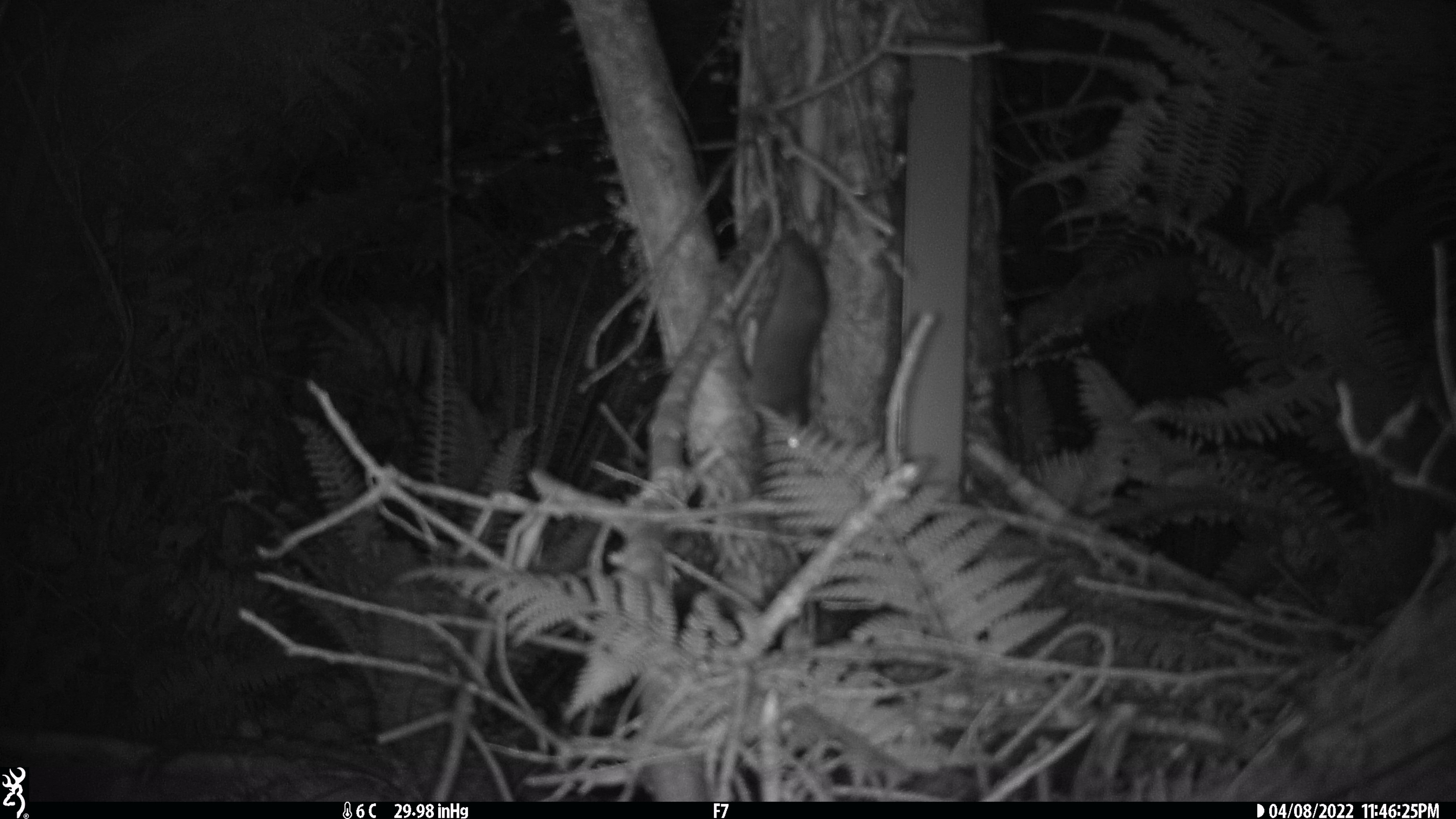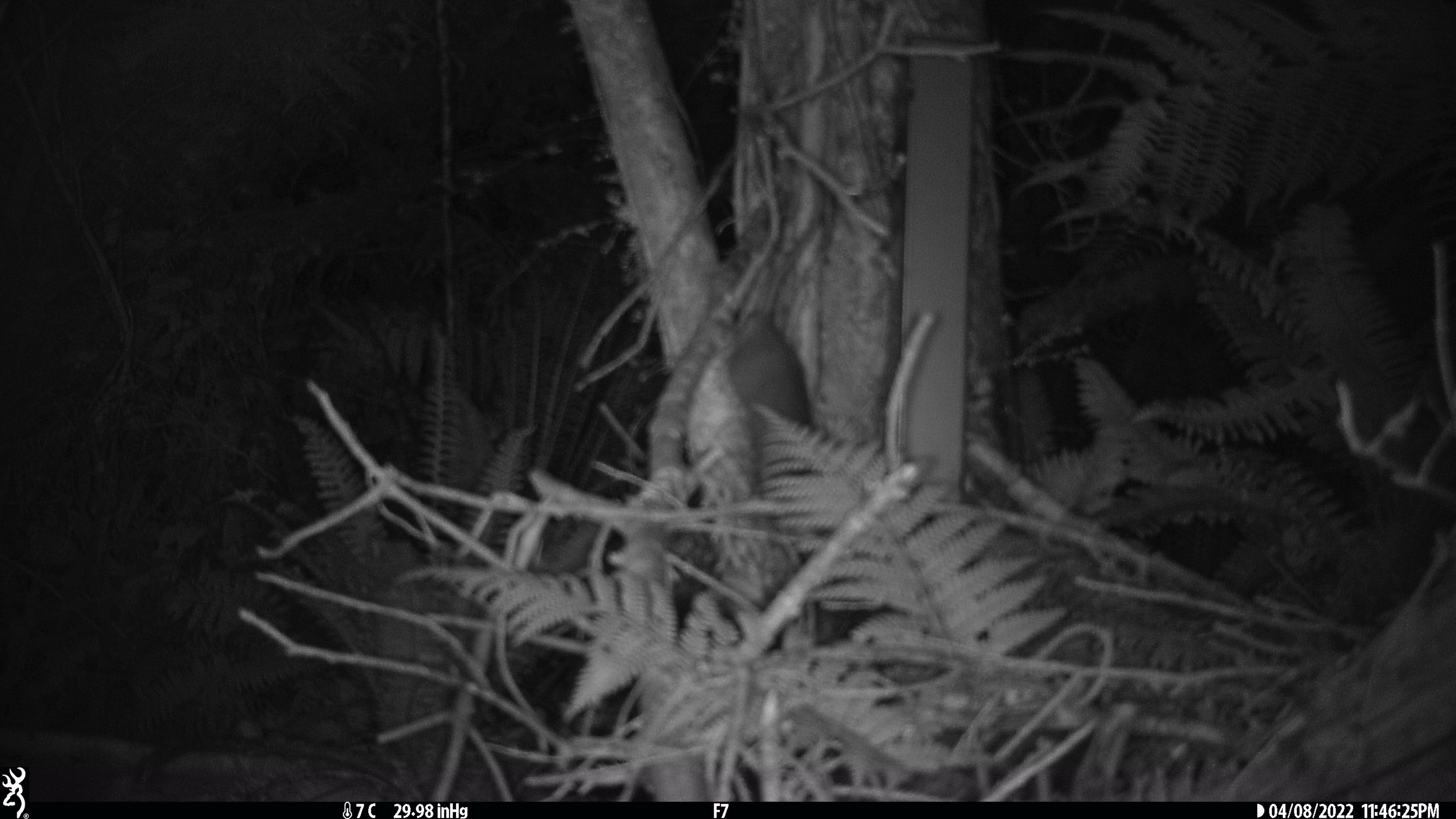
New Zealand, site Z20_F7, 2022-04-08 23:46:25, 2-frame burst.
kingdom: Animalia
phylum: Chordata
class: Mammalia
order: Rodentia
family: Muridae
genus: Rattus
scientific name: Rattus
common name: rat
Rat (Rattus).